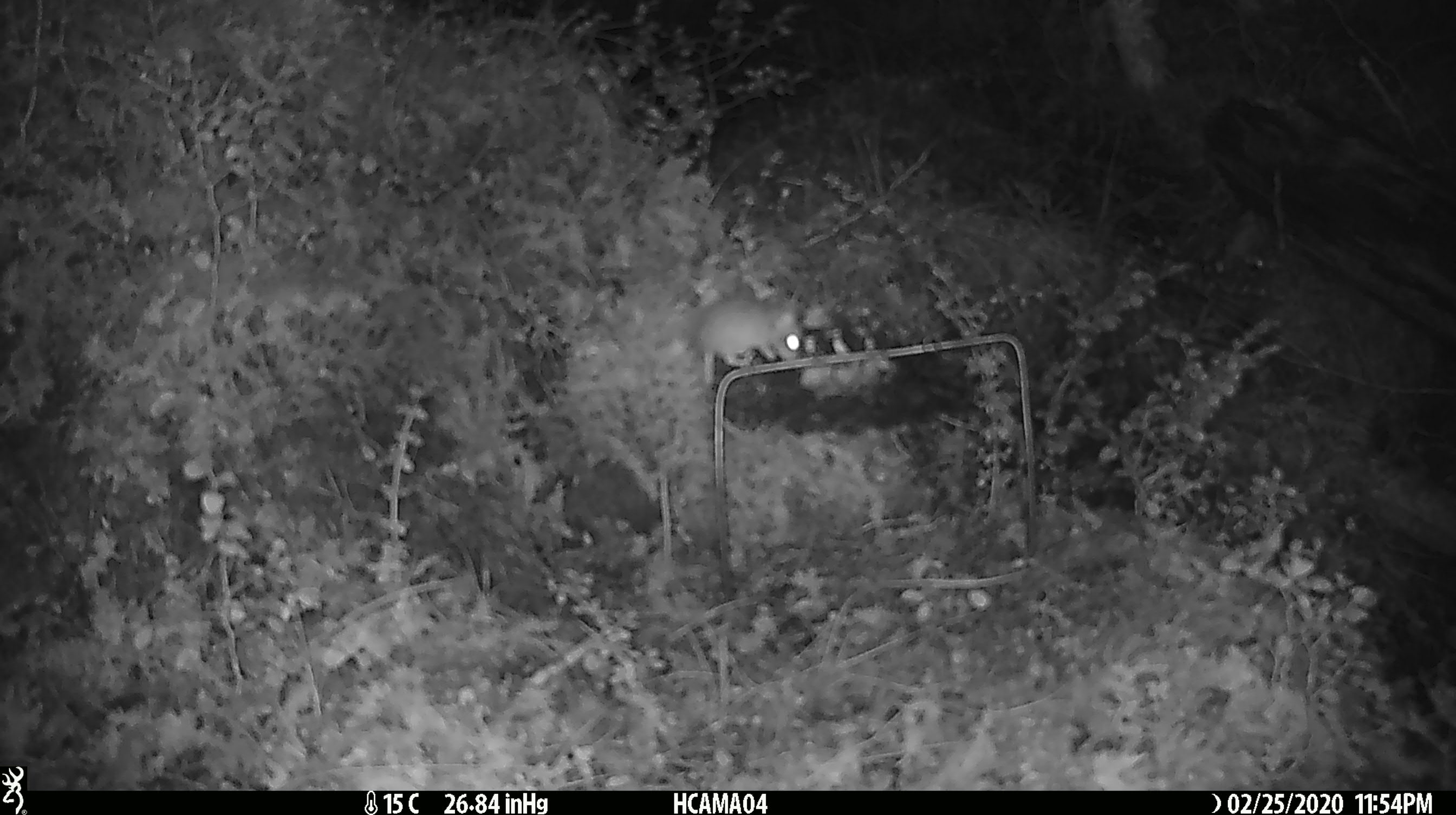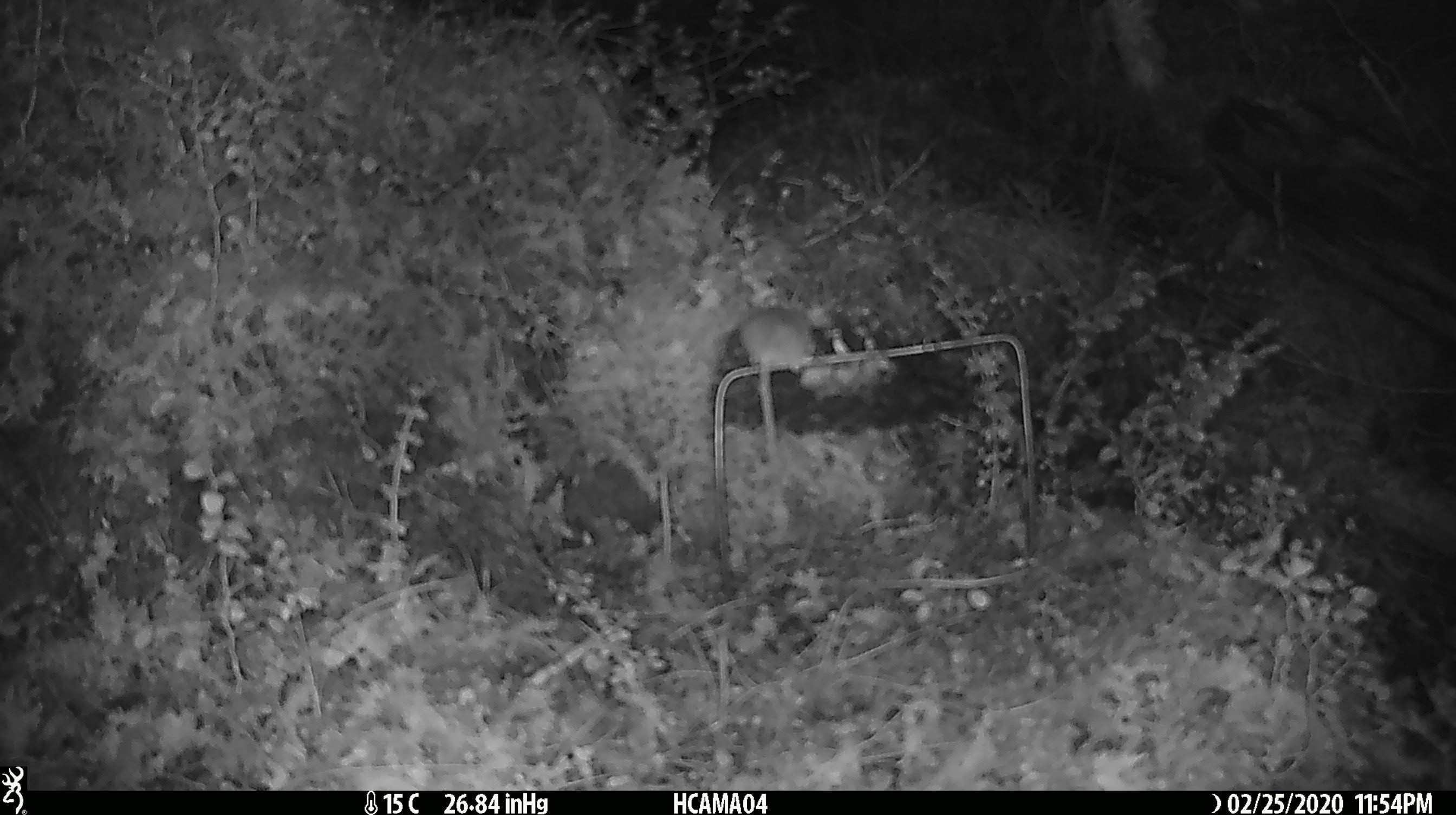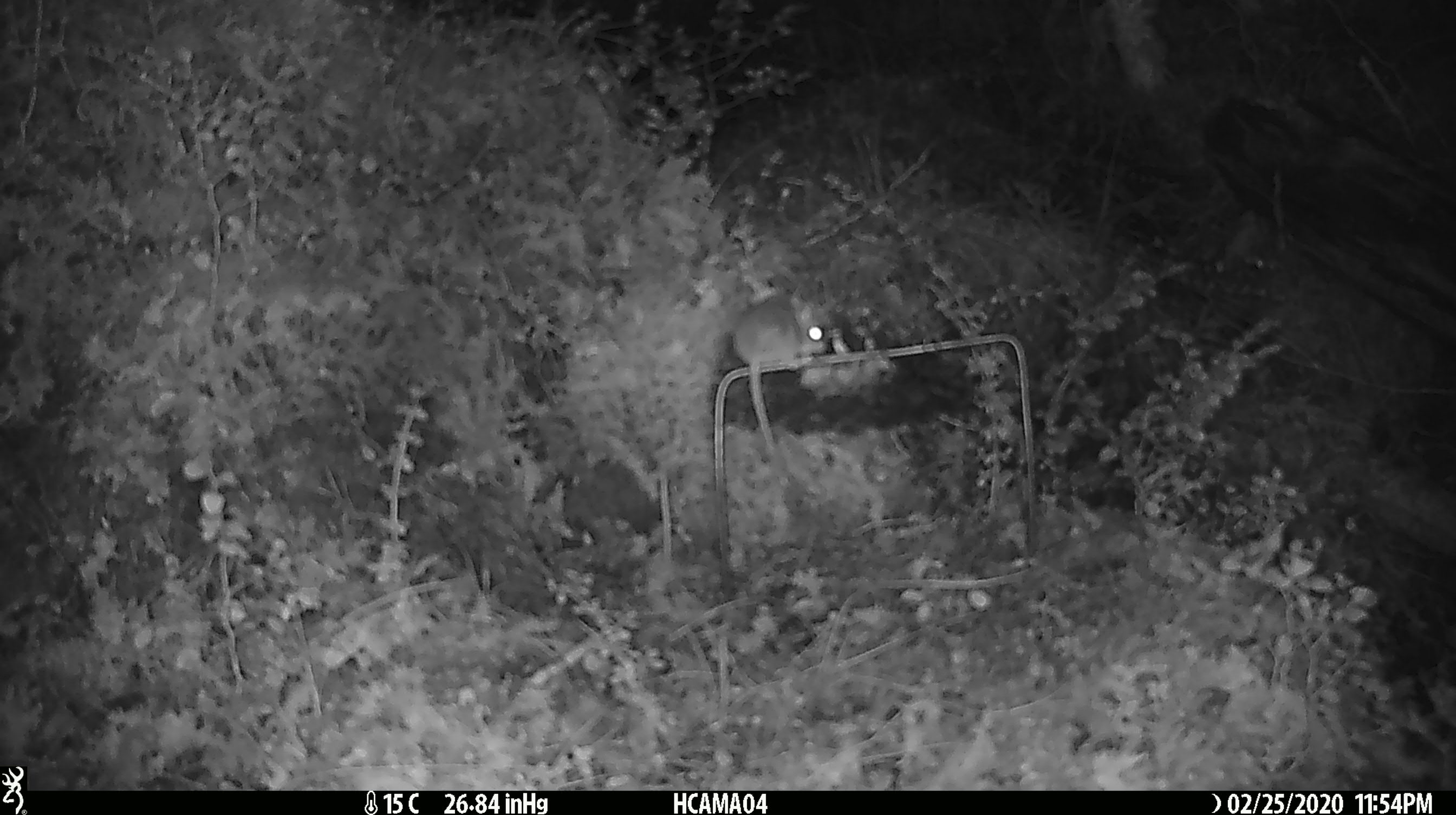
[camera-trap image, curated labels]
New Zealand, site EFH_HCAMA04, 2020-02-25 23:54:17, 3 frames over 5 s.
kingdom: Animalia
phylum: Chordata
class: Mammalia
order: Rodentia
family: Muridae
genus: Mus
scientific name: Mus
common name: mouse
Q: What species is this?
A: Mouse (Mus).